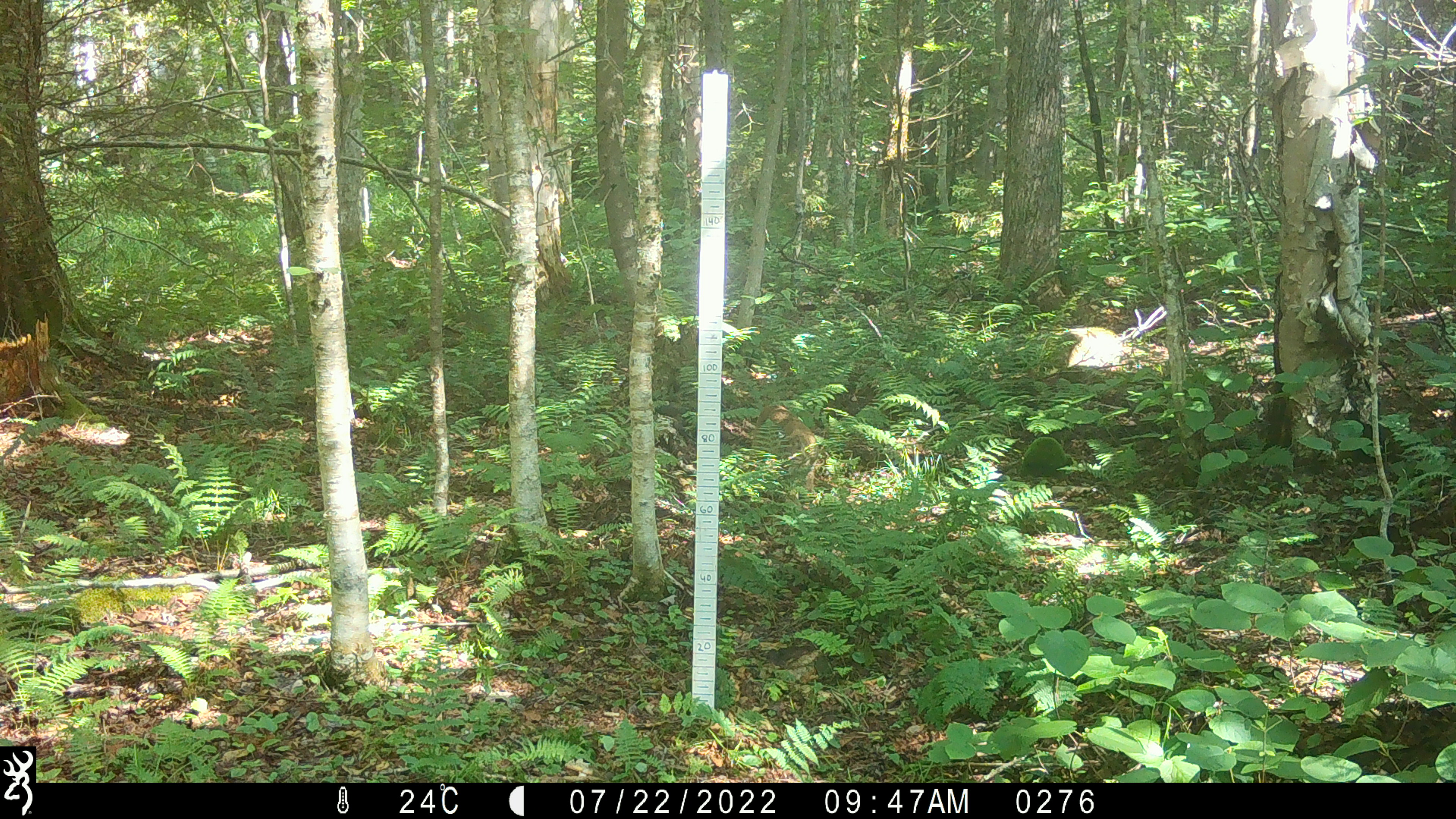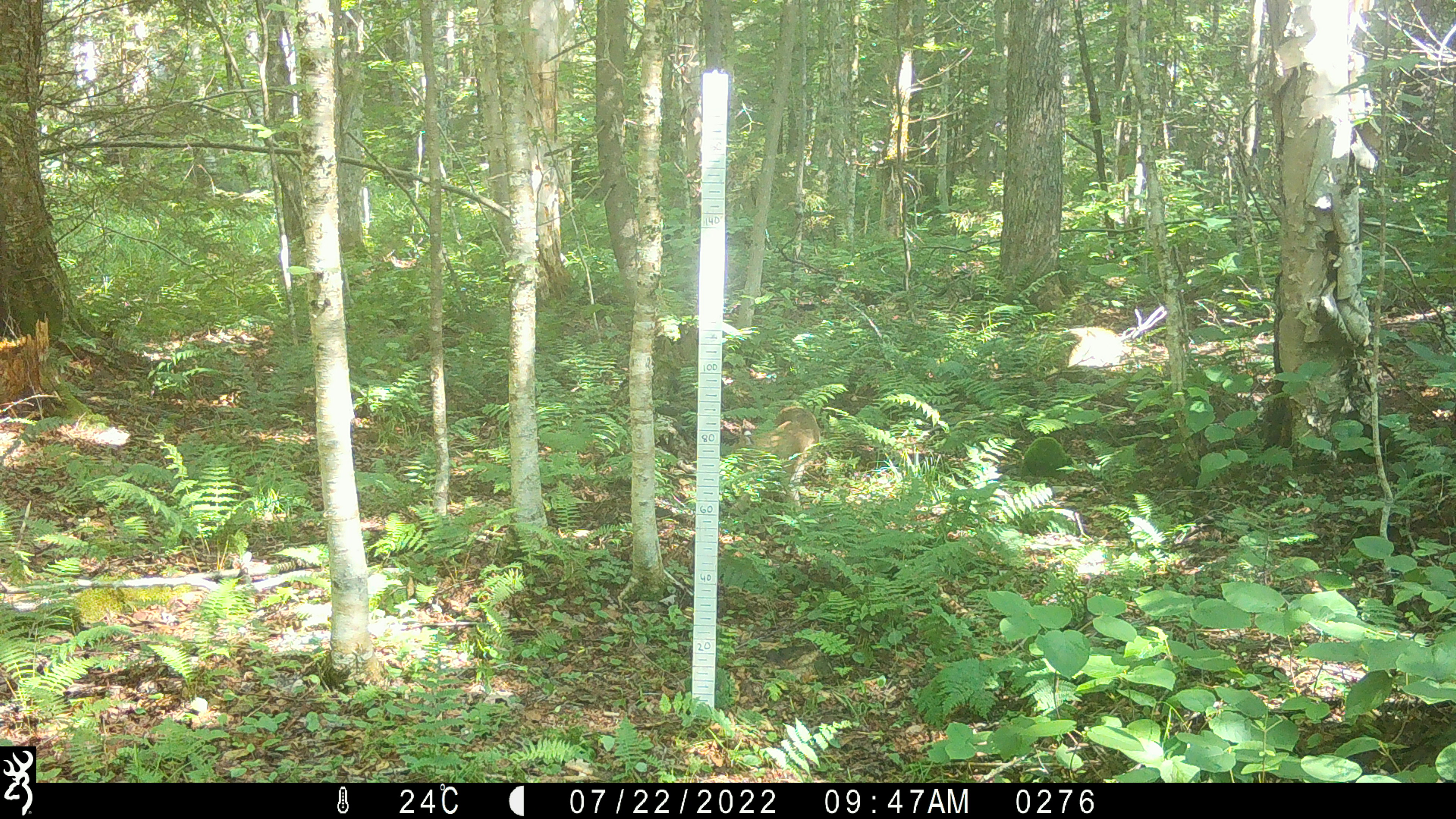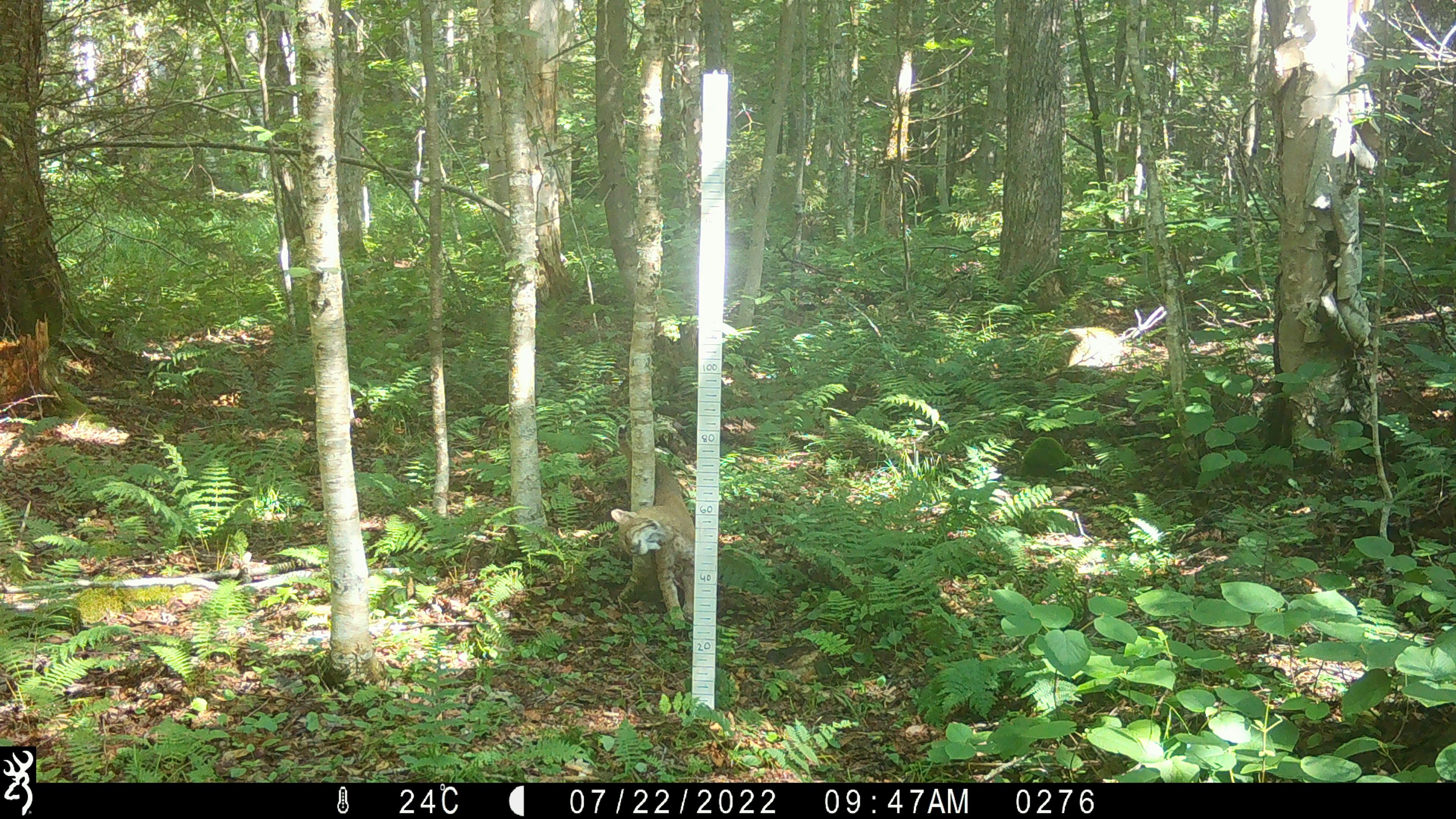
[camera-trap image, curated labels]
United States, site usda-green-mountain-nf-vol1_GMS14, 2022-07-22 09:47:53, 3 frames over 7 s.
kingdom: Animalia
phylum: Chordata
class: Mammalia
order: Carnivora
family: Felidae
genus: Lynx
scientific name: Lynx rufus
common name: bobcat